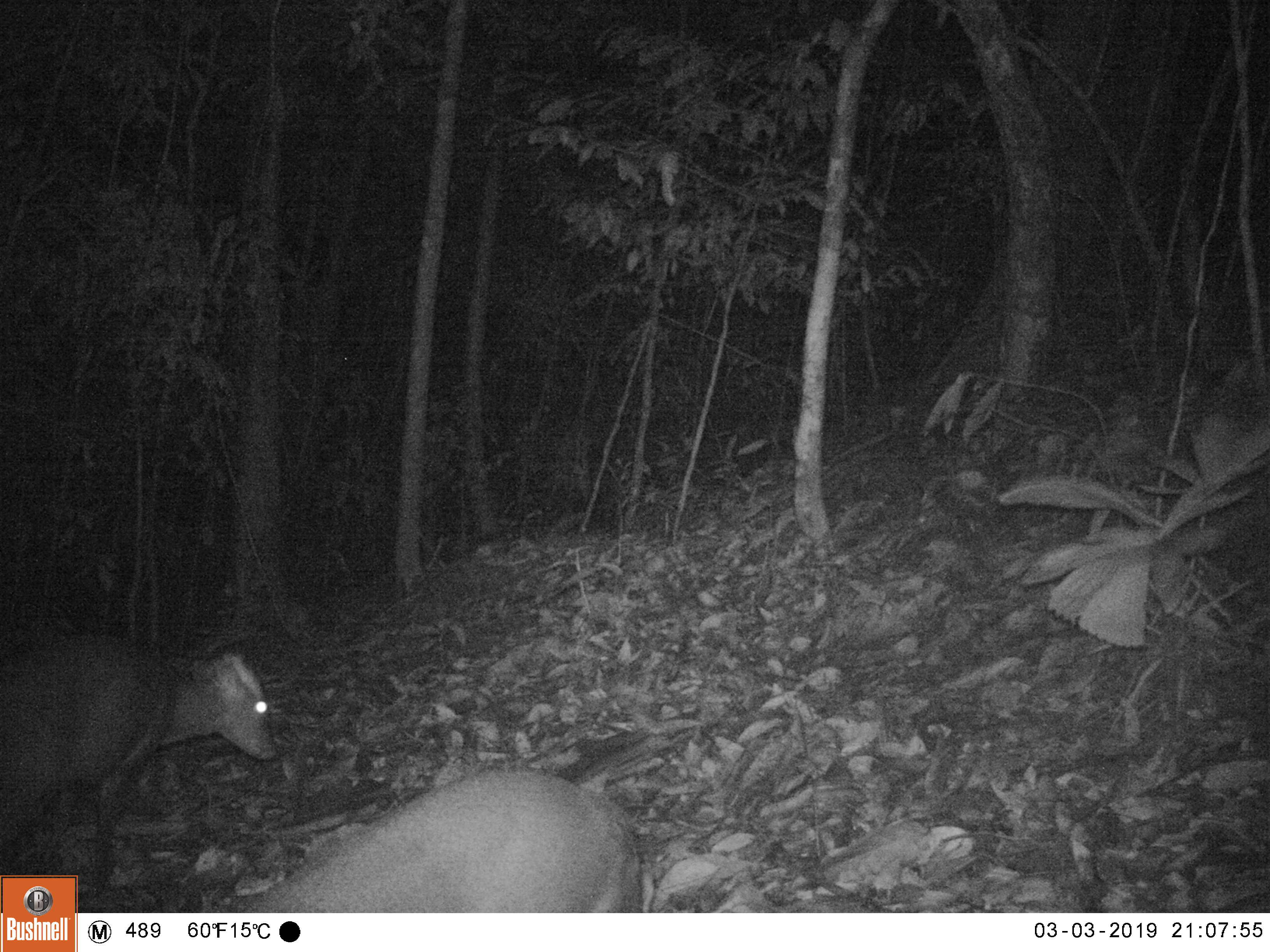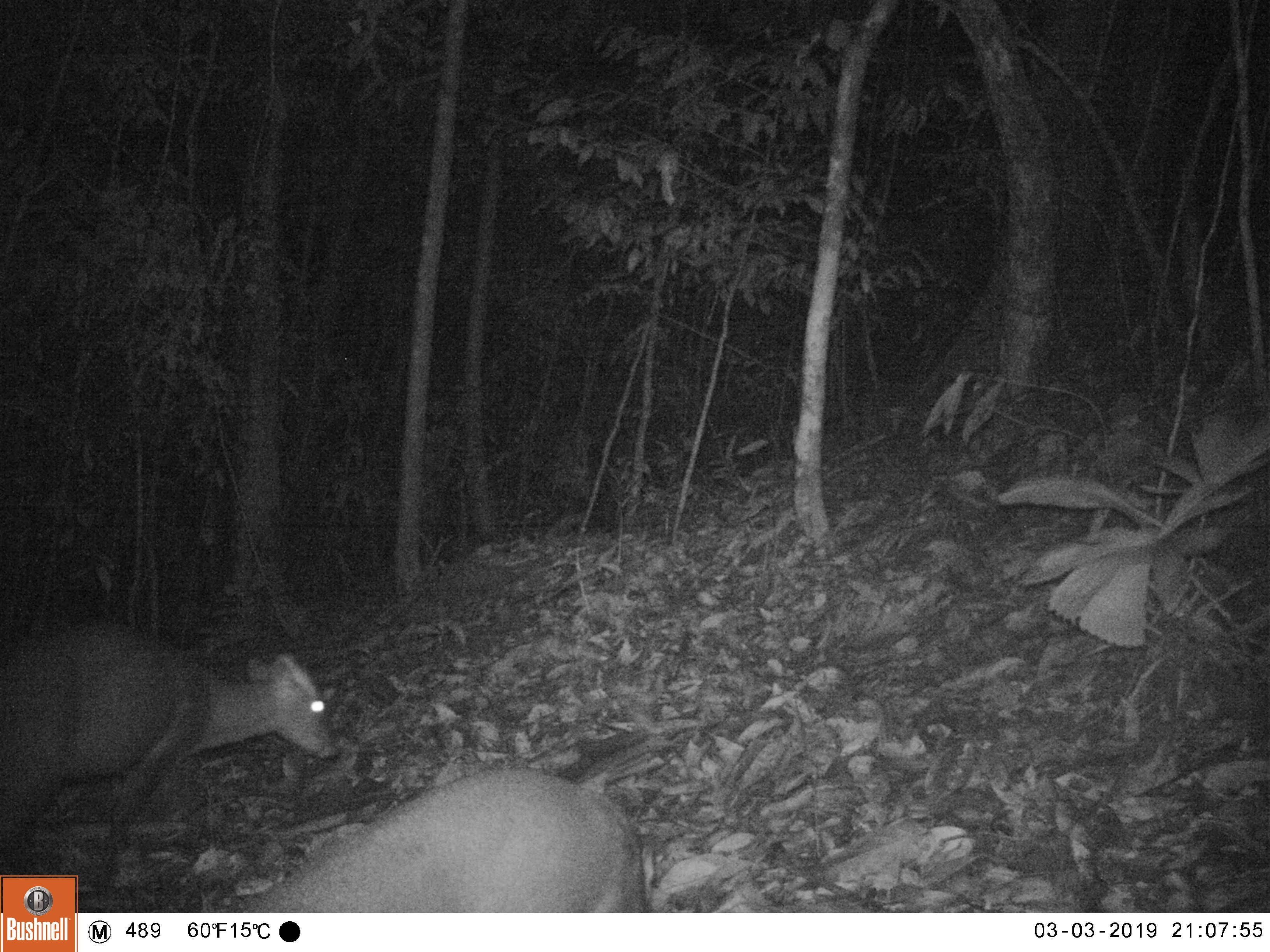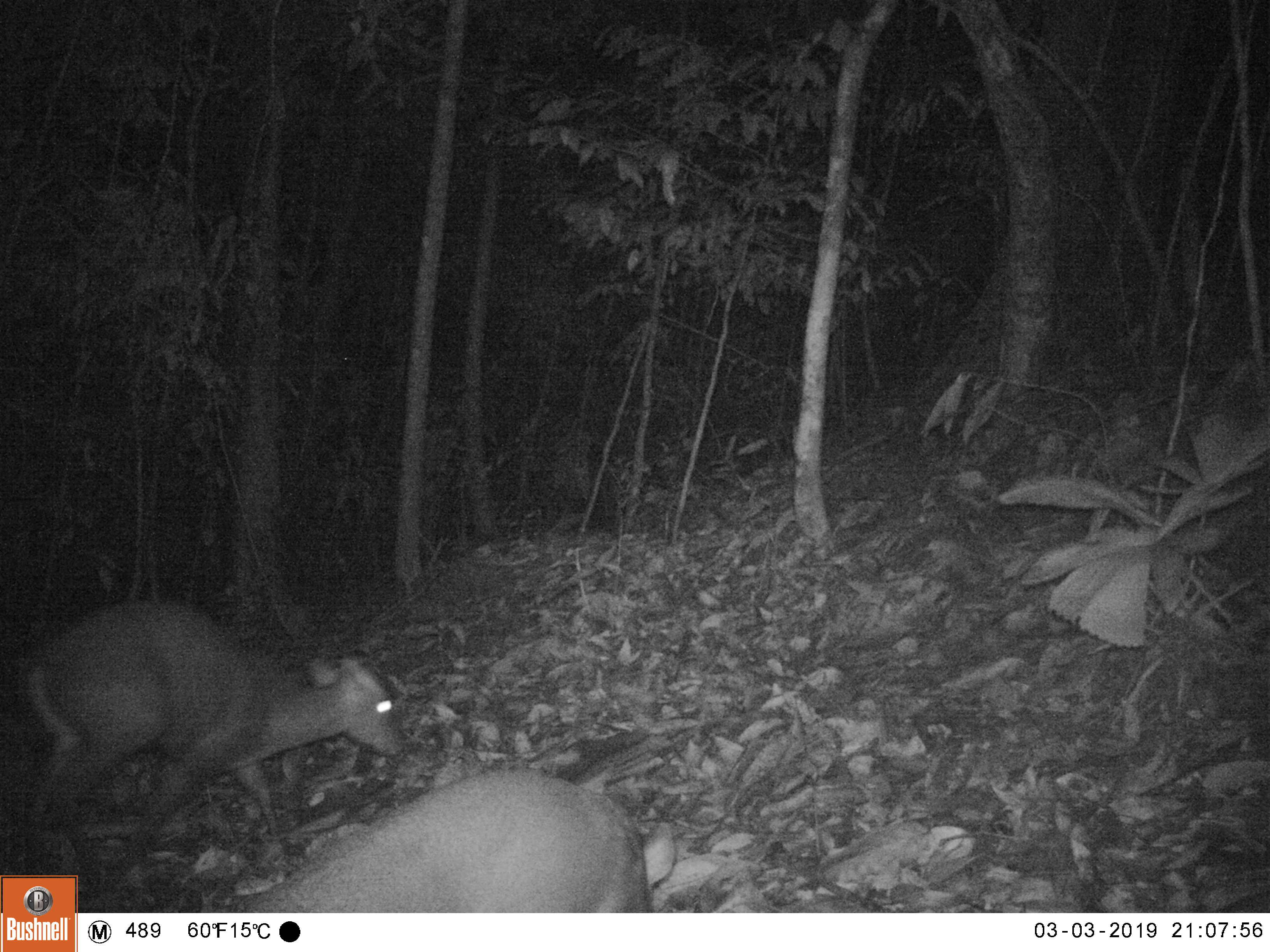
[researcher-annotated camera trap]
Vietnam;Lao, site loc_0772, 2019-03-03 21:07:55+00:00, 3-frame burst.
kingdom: Animalia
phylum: Chordata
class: Mammalia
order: Artiodactyla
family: Cervidae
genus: Muntiacus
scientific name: Muntiacus rooseveltorum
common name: roosevelt's muntjac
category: roosevelts muntjac group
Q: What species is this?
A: Roosevelts muntjac group (roosevelt's muntjac) (Muntiacus rooseveltorum).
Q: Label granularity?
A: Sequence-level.